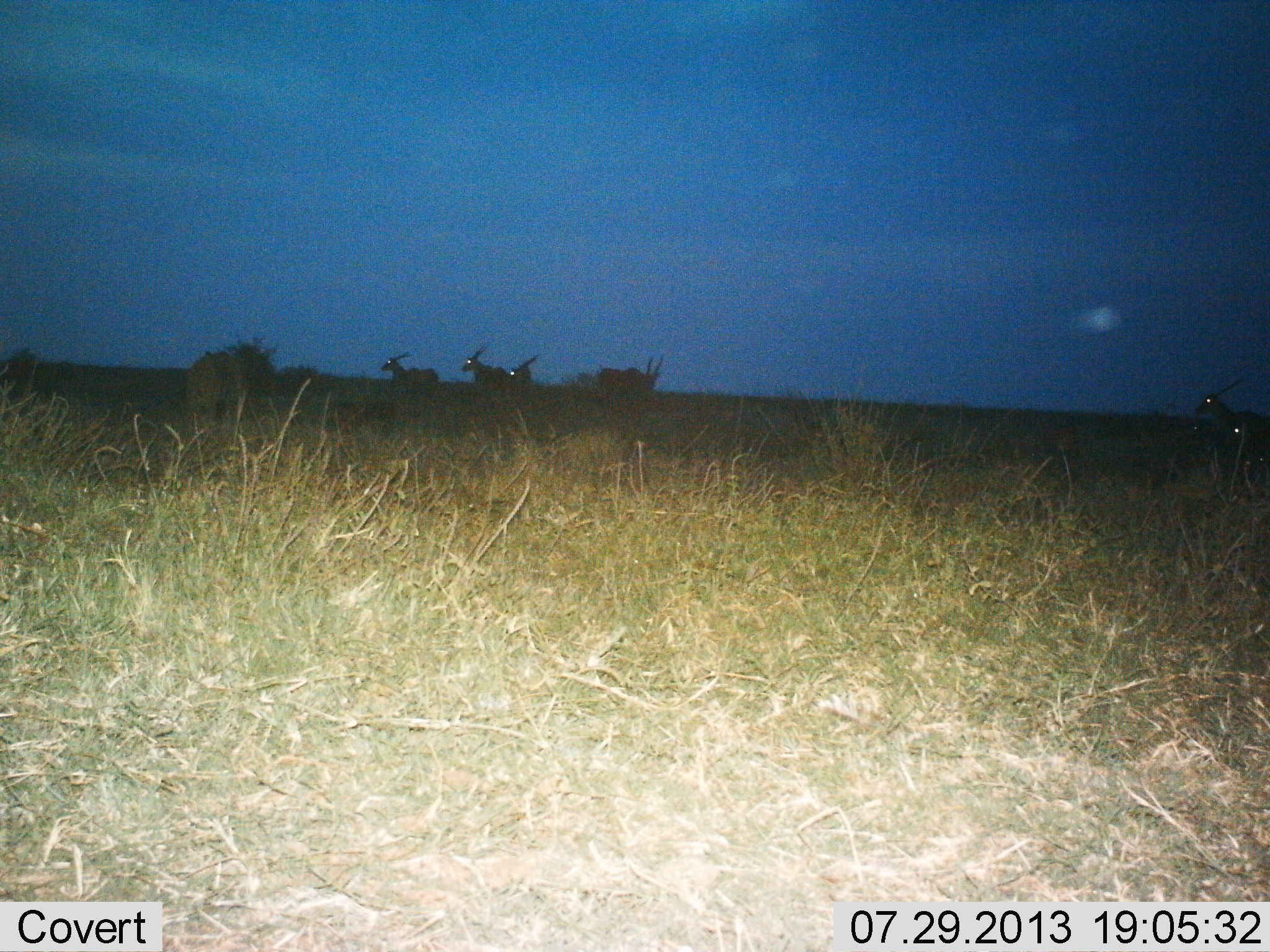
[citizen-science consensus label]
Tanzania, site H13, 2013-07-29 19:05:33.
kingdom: Animalia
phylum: Chordata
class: Mammalia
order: Artiodactyla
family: Bovidae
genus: Tragelaphus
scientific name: Tragelaphus oryx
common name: eland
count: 6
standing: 100%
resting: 0%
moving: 12%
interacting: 0%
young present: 0%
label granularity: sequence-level